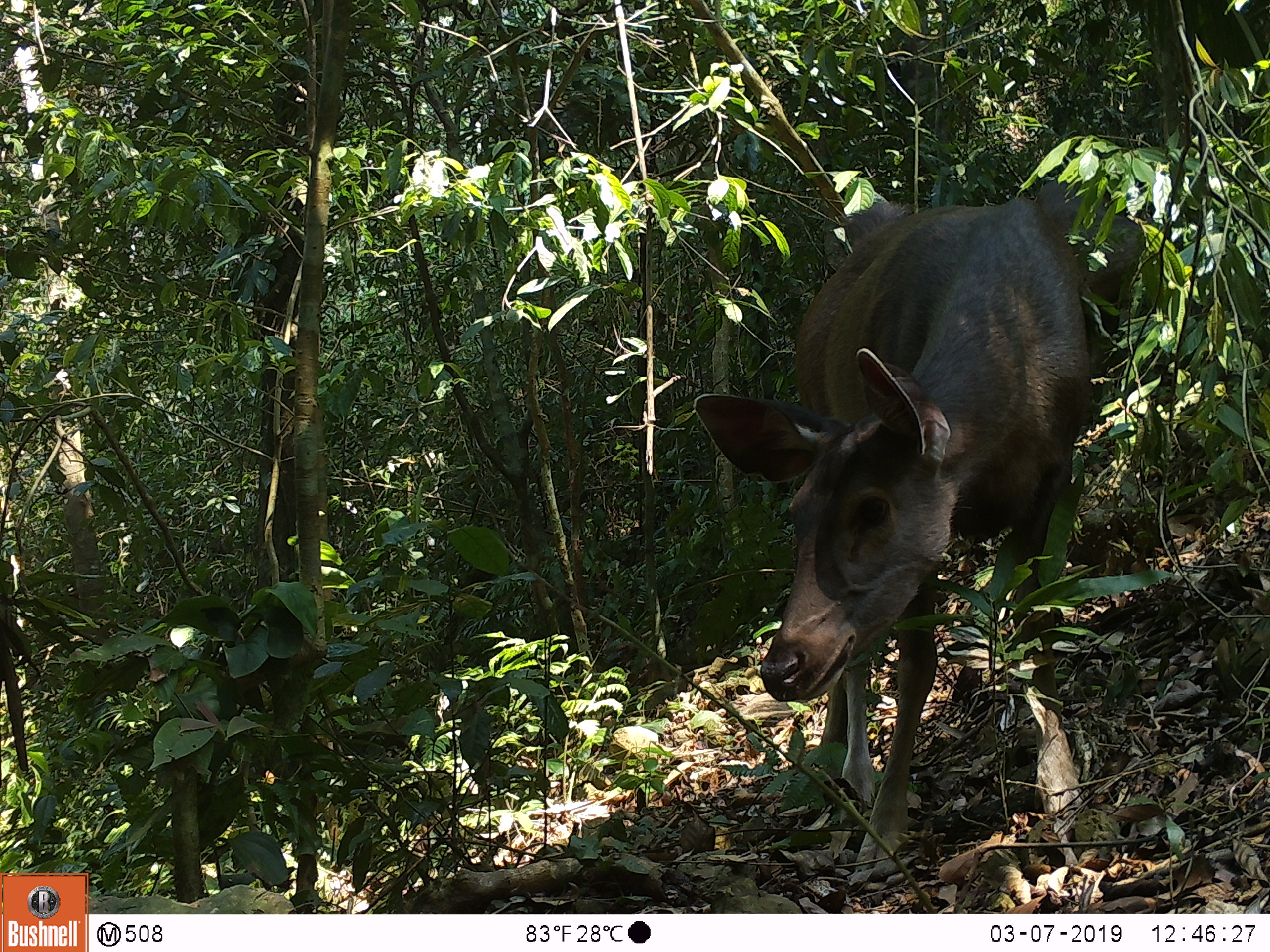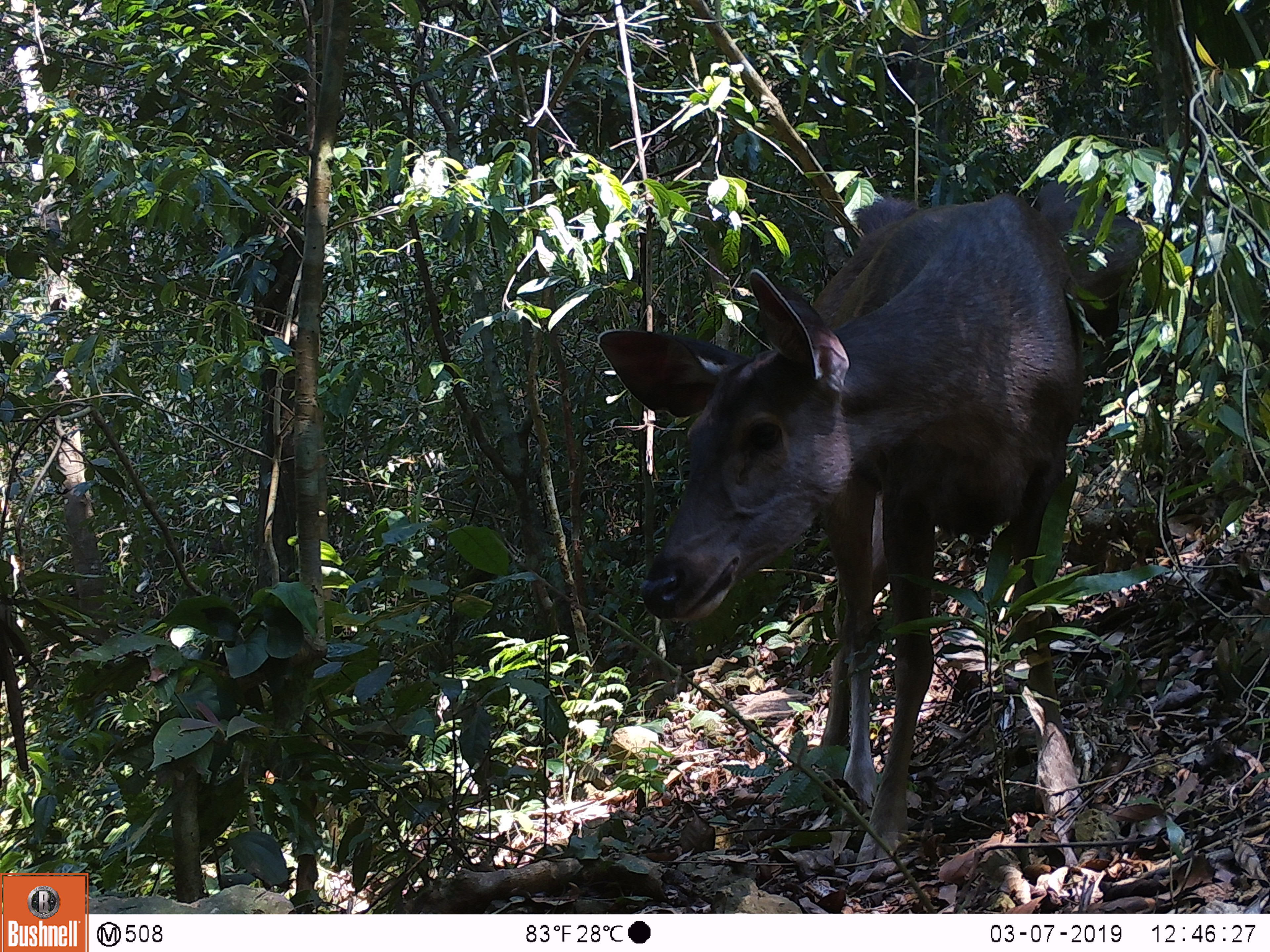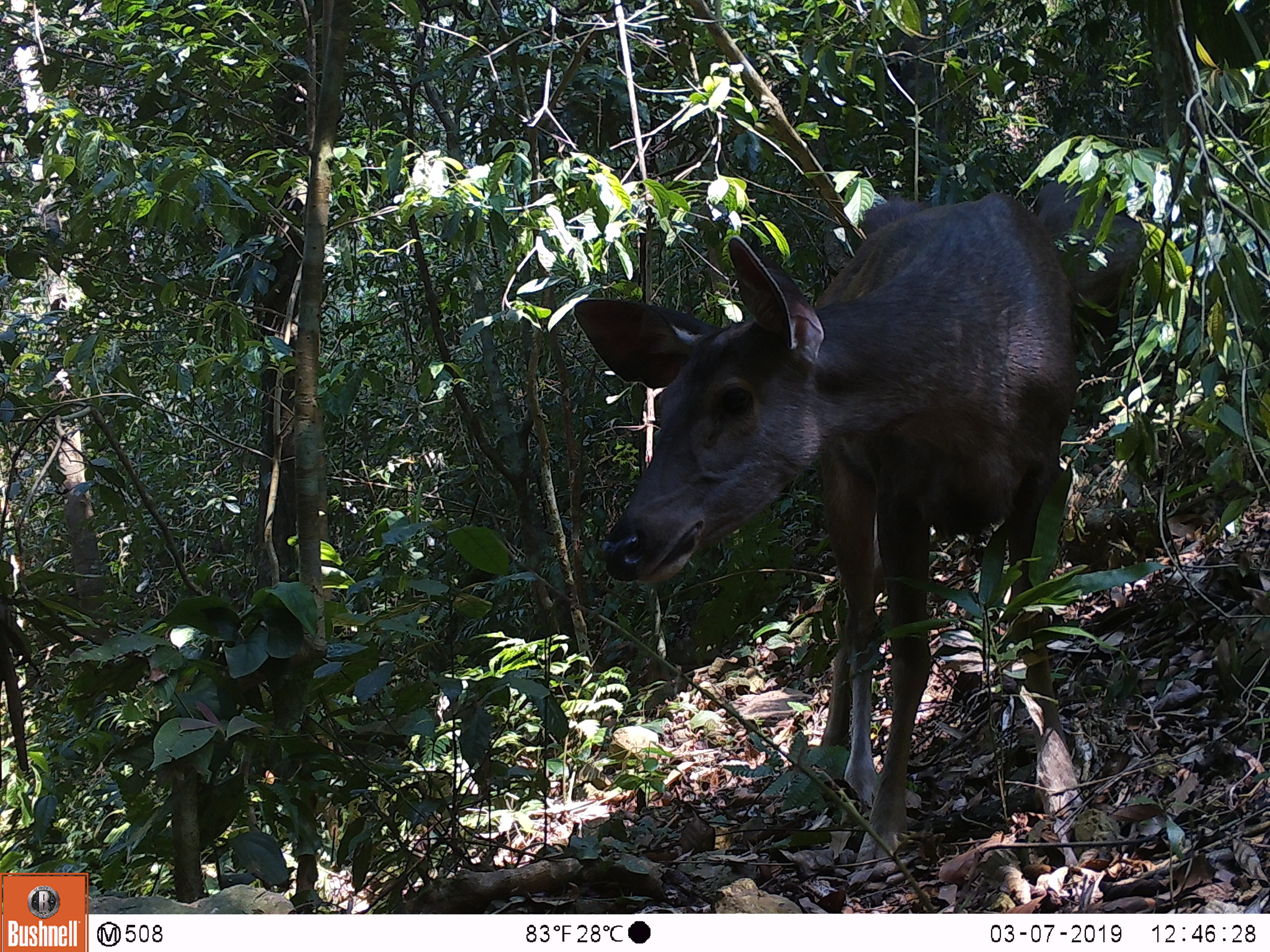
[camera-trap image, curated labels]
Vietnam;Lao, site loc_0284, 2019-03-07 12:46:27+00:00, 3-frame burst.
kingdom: Animalia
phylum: Chordata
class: Mammalia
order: Artiodactyla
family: Cervidae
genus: Rusa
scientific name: Rusa unicolor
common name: sambar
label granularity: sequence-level